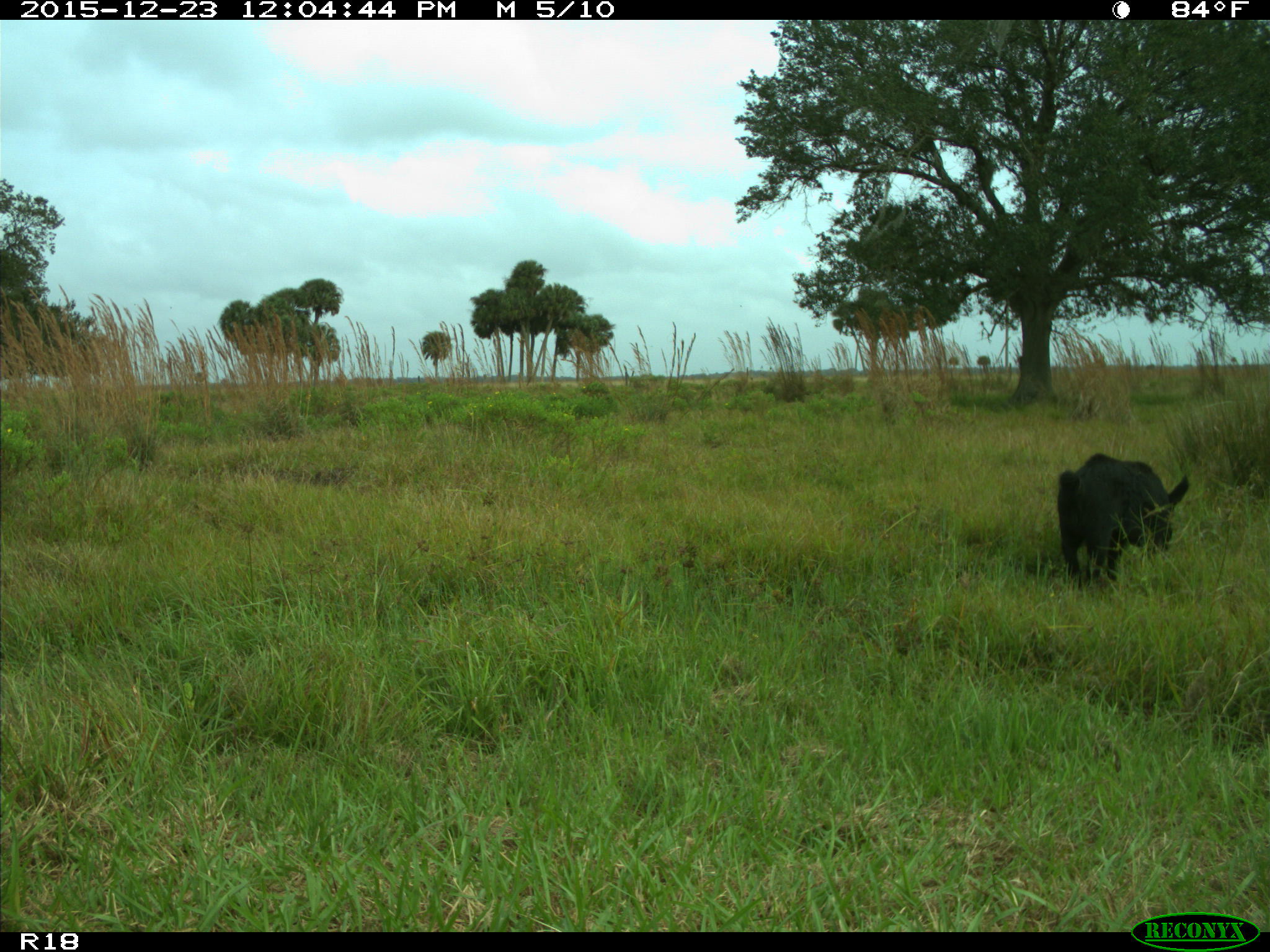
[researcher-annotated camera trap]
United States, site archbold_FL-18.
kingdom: Animalia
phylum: Chordata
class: Mammalia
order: Artiodactyla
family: Suidae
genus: Sus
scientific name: Sus scrofa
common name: wild boar